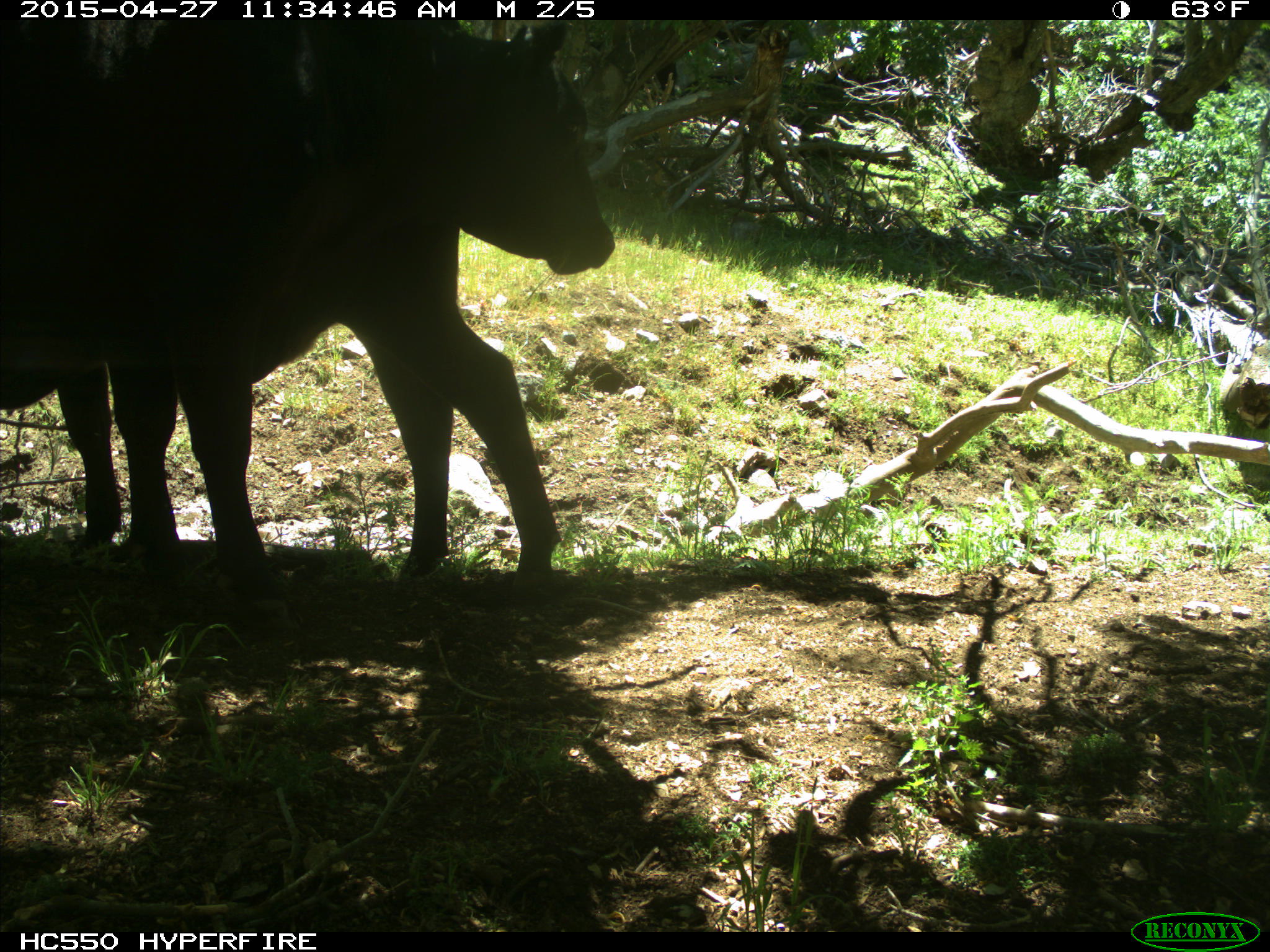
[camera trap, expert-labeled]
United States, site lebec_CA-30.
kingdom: Animalia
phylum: Chordata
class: Mammalia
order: Artiodactyla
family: Bovidae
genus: Bos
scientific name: Bos taurus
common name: domestic cow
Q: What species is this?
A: Bos taurus (domestic cow).